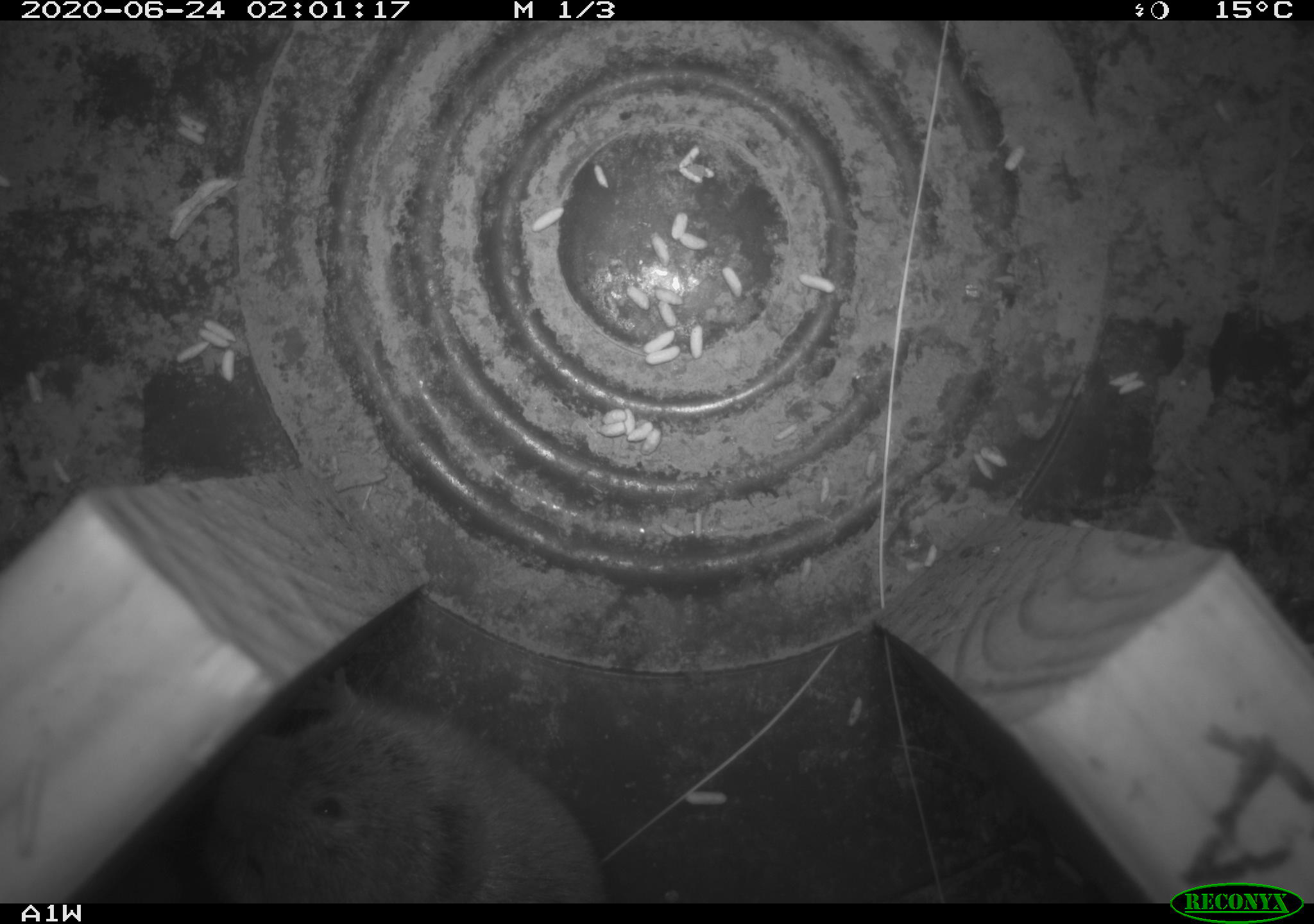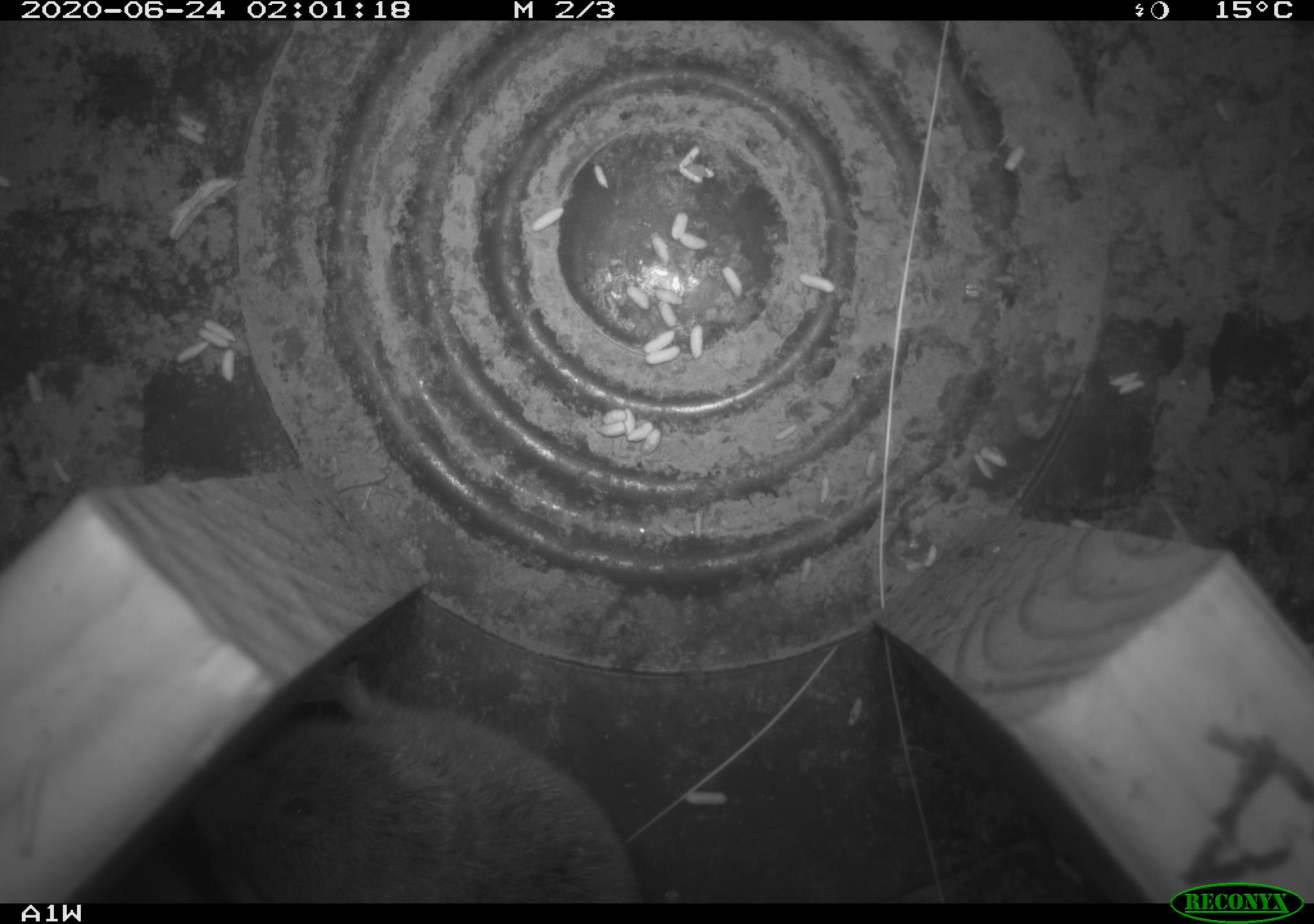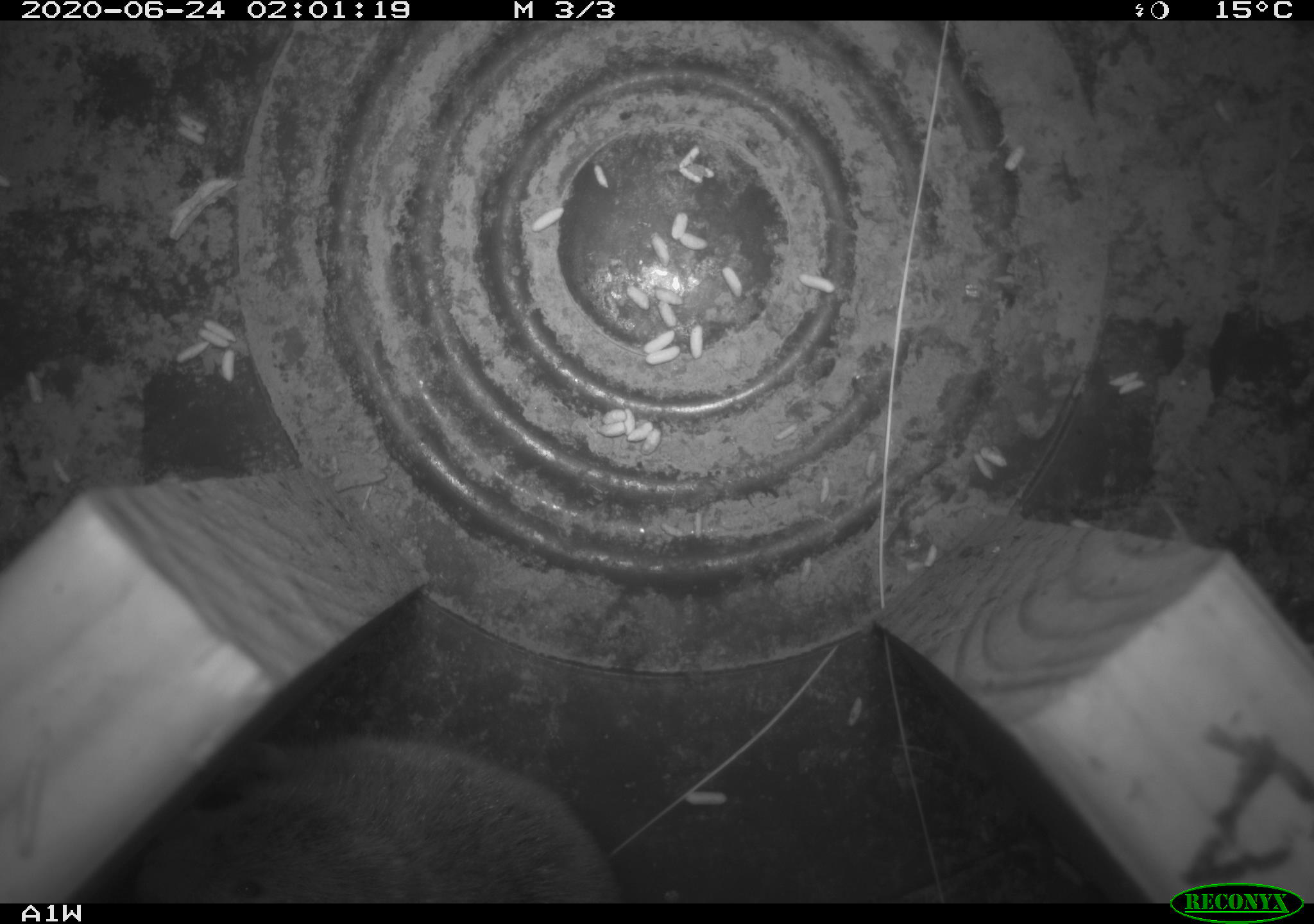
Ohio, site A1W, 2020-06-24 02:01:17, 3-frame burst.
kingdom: Animalia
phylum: Chordata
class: Mammalia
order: Rodentia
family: Cricetidae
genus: Microtus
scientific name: Microtus pennsylvanicus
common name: meadow vole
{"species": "meadow vole (Microtus pennsylvanicus)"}